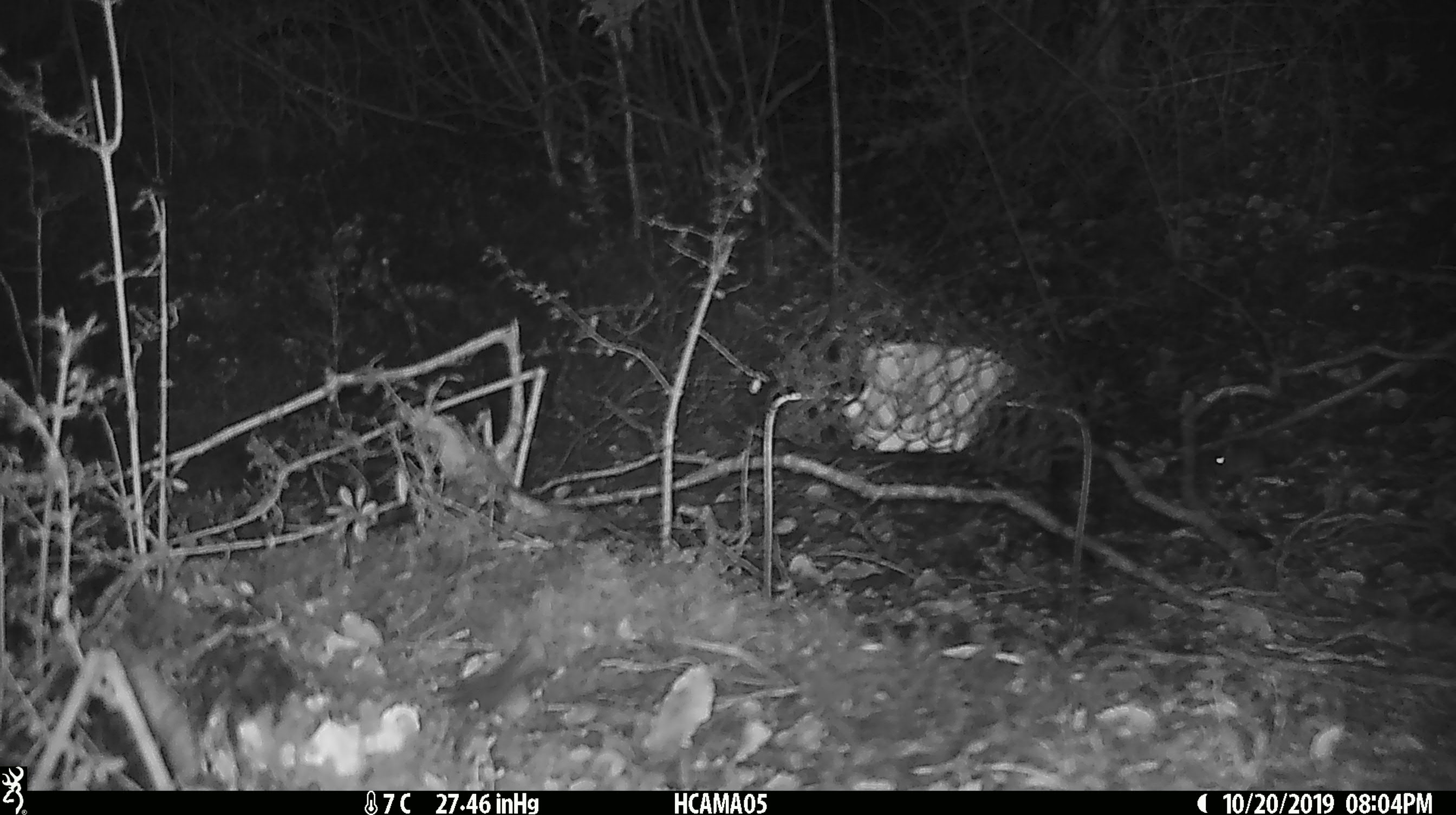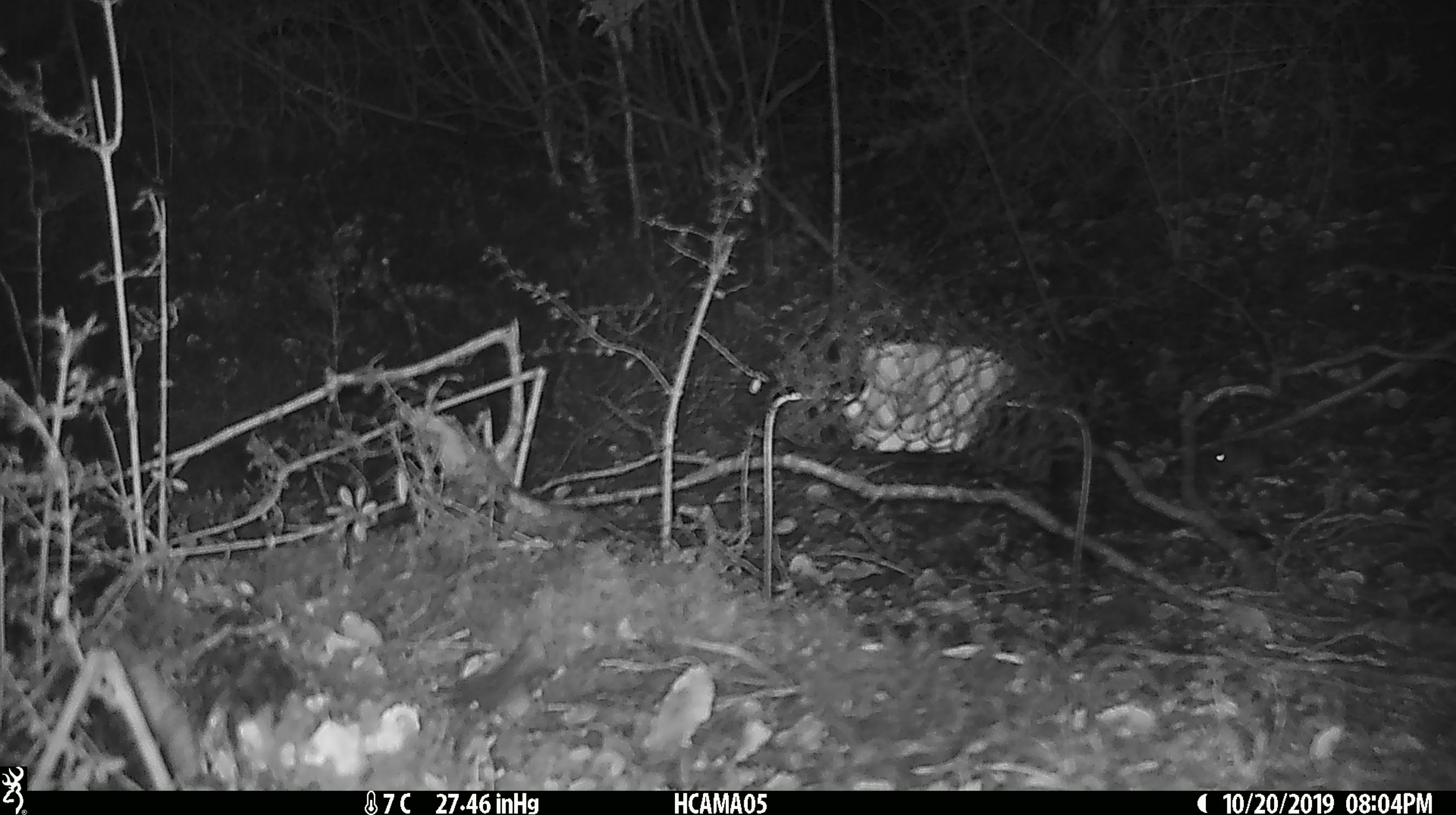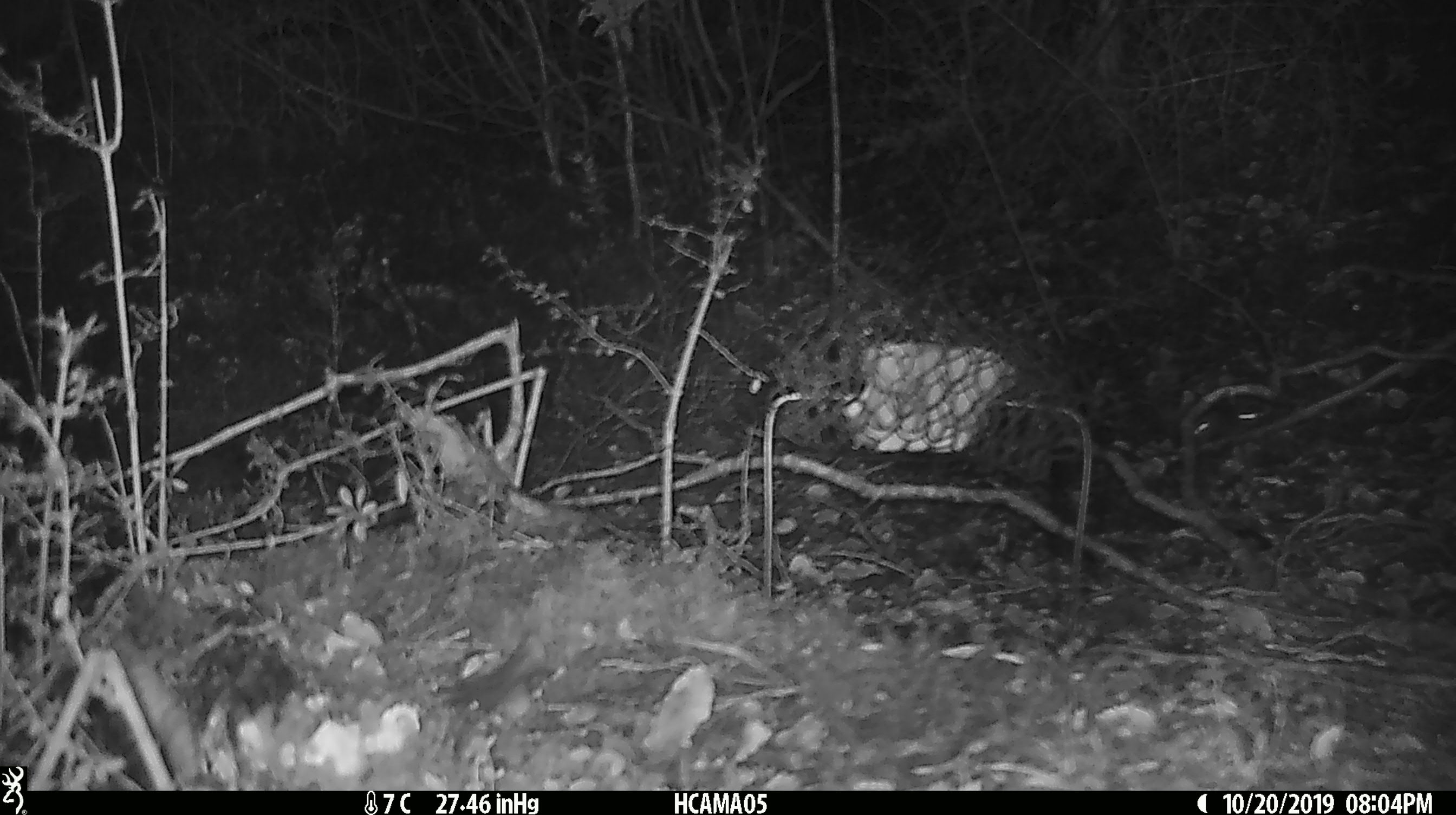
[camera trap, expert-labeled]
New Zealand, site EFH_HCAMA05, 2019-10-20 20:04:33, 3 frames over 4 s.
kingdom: Animalia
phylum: Chordata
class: Mammalia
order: Rodentia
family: Muridae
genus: Mus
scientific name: Mus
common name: mouse